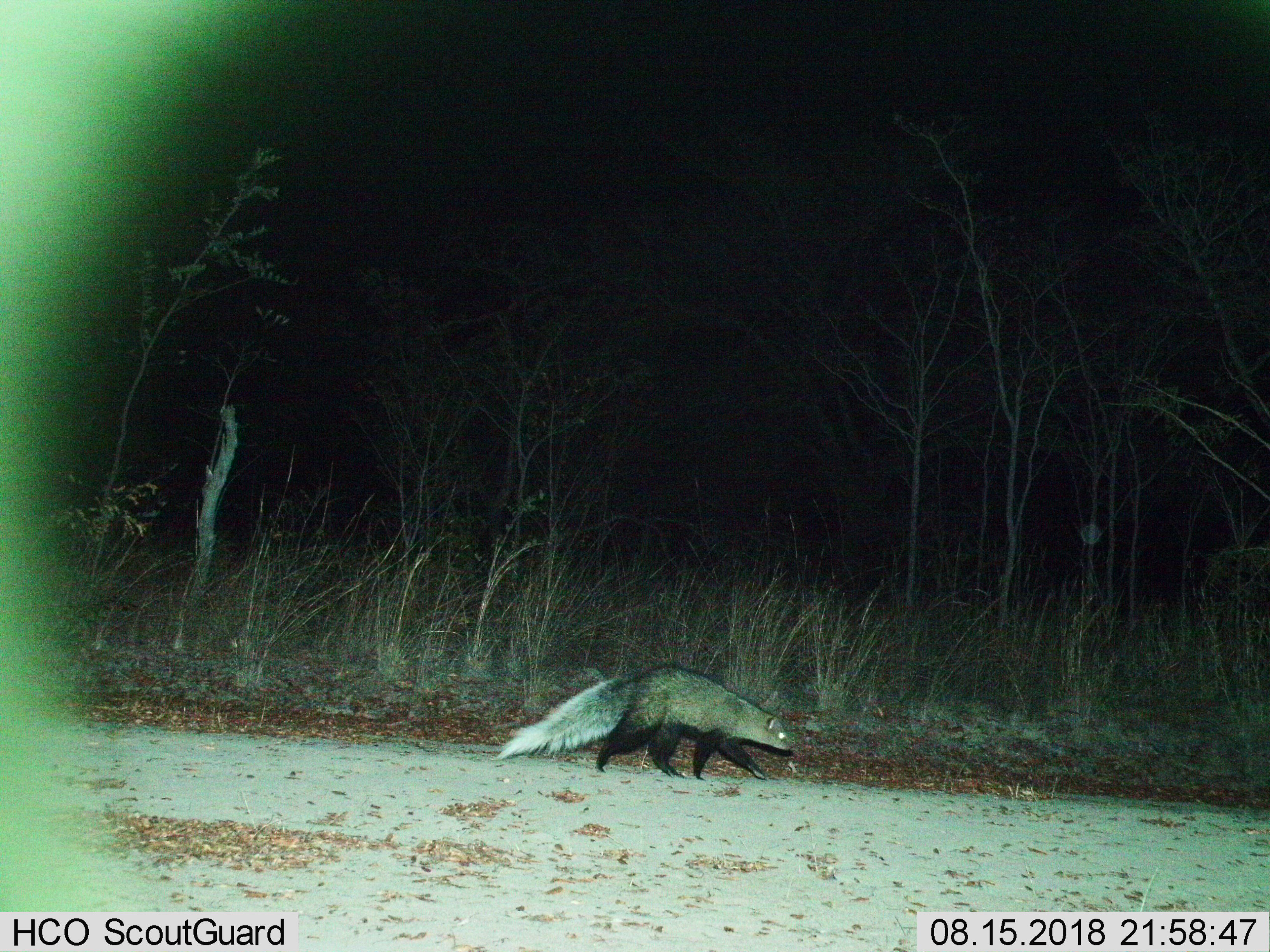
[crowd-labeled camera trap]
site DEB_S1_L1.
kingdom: Animalia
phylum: Chordata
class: Mammalia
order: Carnivora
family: Herpestidae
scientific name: Herpestidae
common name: mongoose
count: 1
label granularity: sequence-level